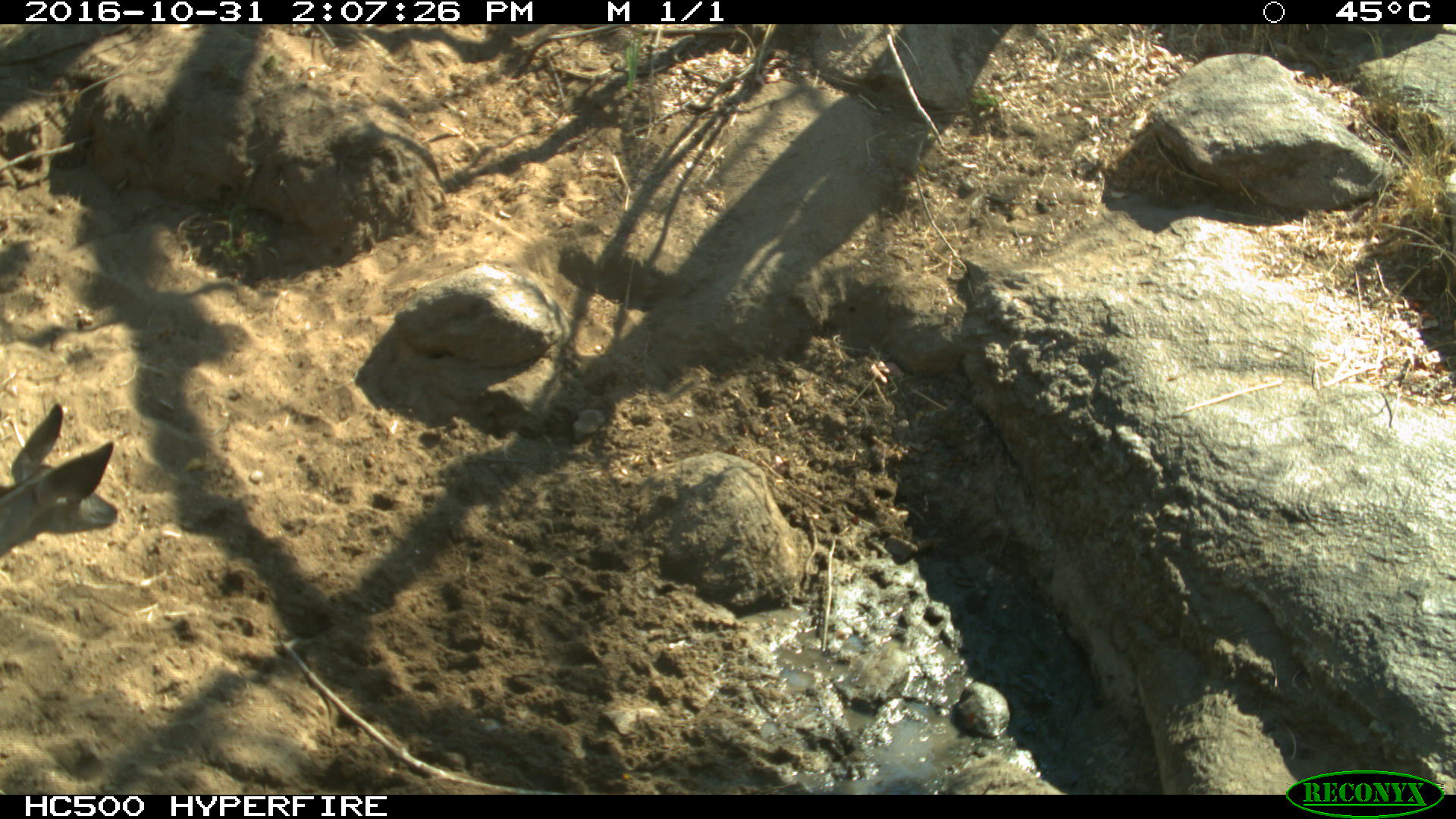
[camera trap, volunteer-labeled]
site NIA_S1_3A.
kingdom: Animalia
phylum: Chordata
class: Mammalia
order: Artiodactyla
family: Bovidae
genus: Tragelaphus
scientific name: Tragelaphus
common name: kudu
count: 1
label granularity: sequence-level